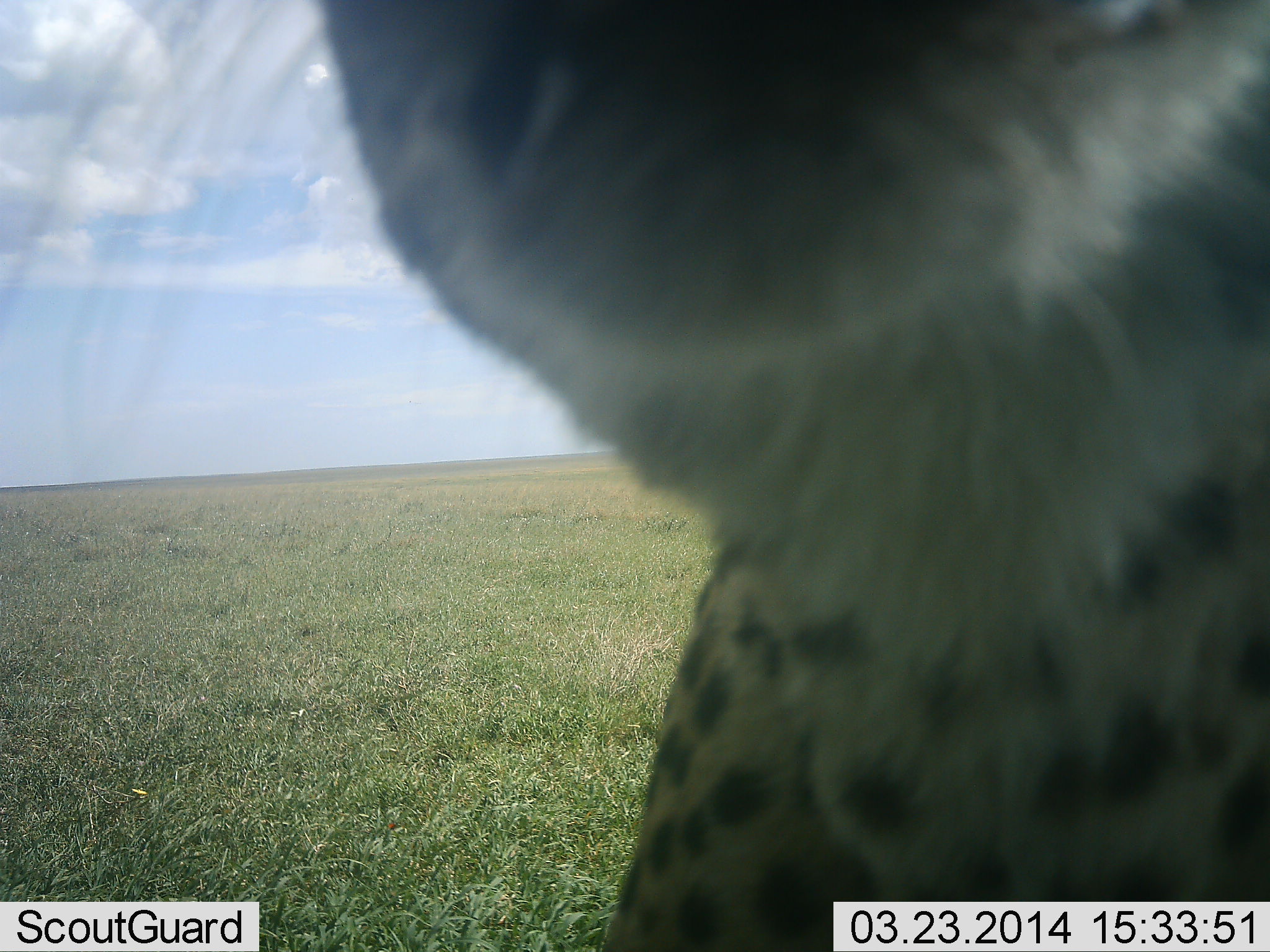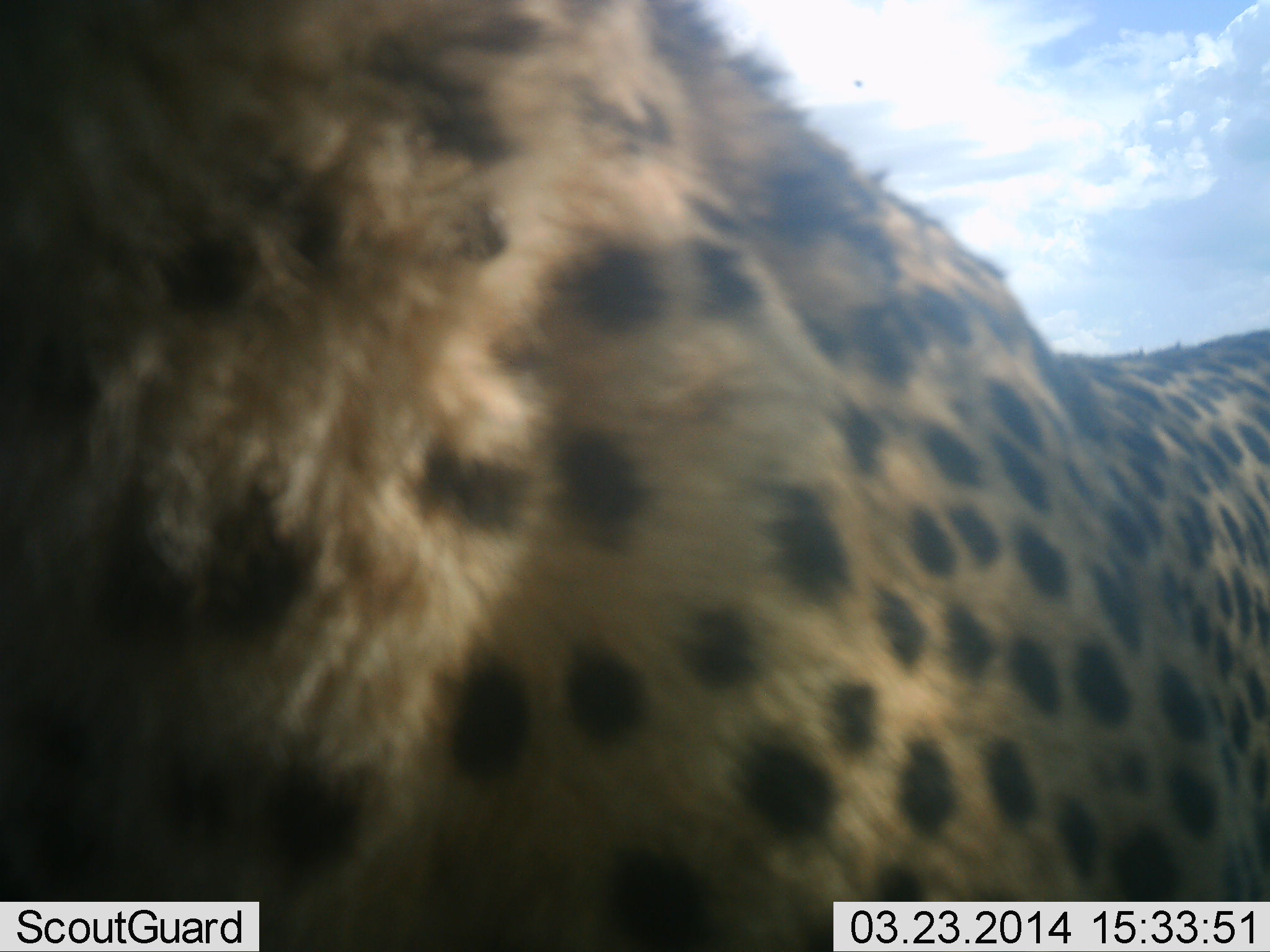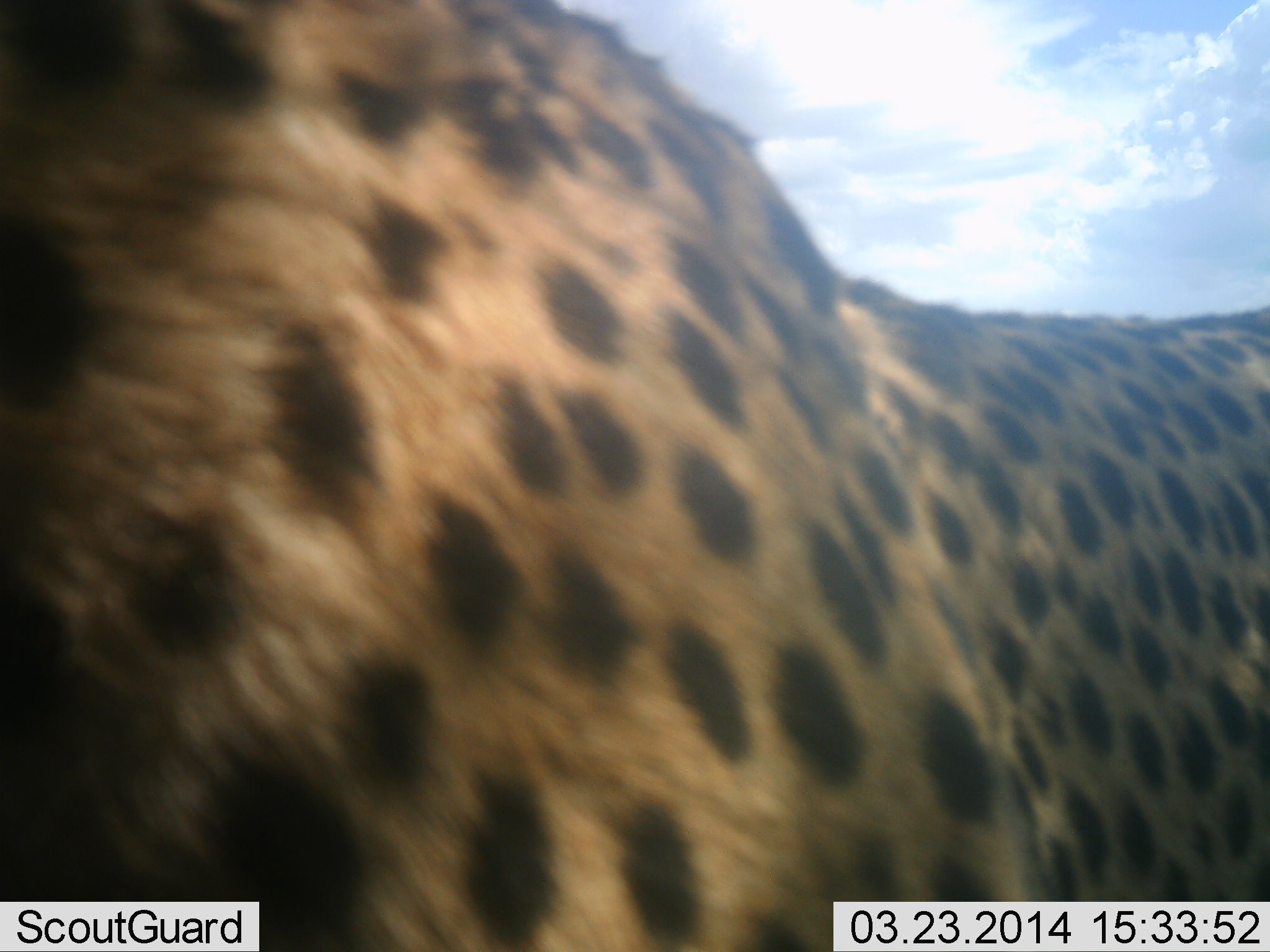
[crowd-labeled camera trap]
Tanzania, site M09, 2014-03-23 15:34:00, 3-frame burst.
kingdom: Animalia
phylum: Chordata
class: Mammalia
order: Carnivora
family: Felidae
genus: Acinonyx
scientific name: Acinonyx jubatus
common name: cheetah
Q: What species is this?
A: Cheetah (Acinonyx jubatus).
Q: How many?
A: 1.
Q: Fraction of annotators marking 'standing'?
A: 60%.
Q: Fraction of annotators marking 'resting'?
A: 0%.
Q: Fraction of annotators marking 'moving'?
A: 30%.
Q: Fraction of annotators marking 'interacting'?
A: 30%.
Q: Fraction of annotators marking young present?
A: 0%.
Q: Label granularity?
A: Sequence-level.